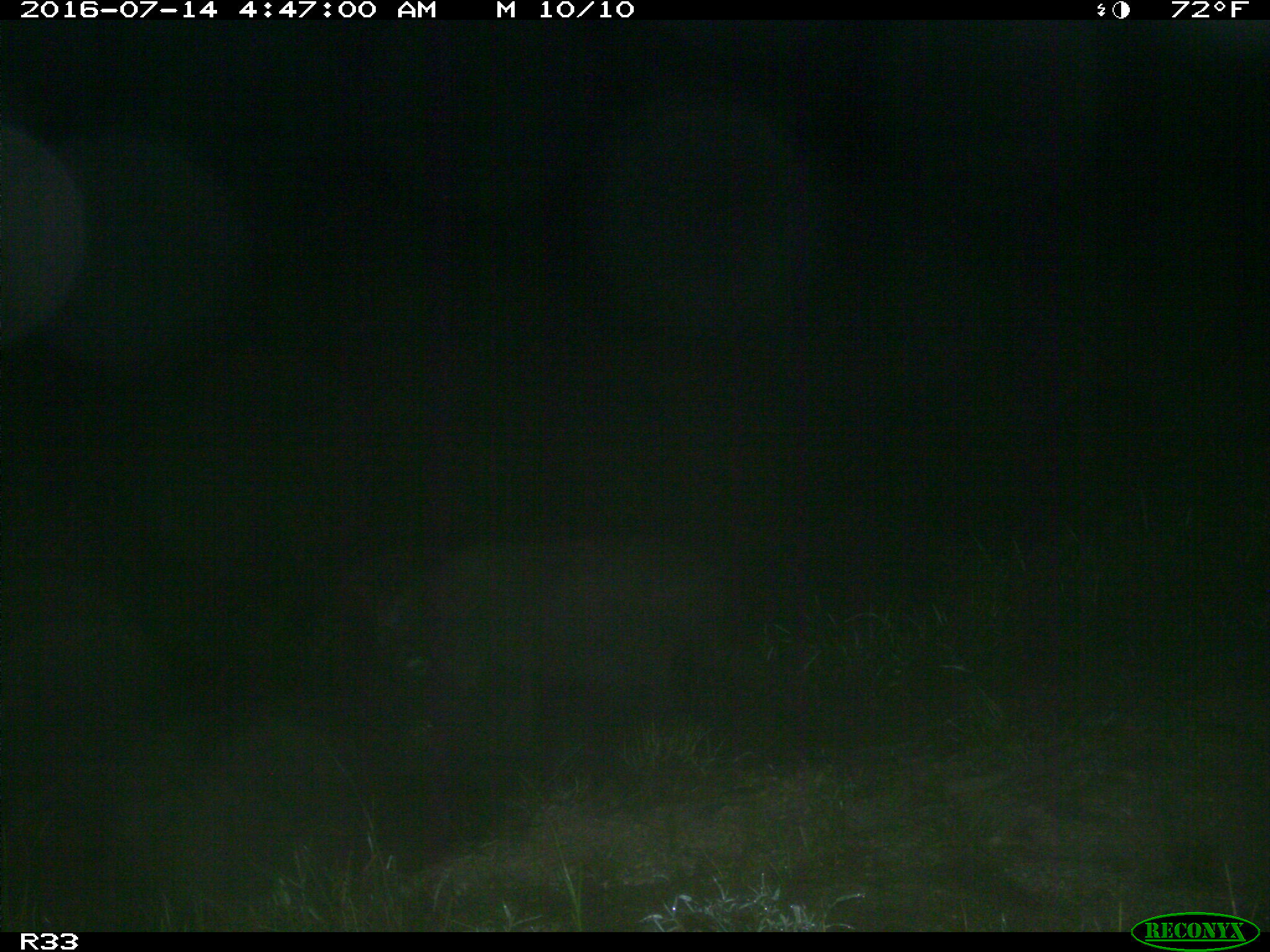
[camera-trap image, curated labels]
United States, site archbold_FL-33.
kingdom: Animalia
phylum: Chordata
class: Mammalia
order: Artiodactyla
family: Suidae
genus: Sus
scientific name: Sus scrofa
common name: wild boar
Sus scrofa (wild boar).